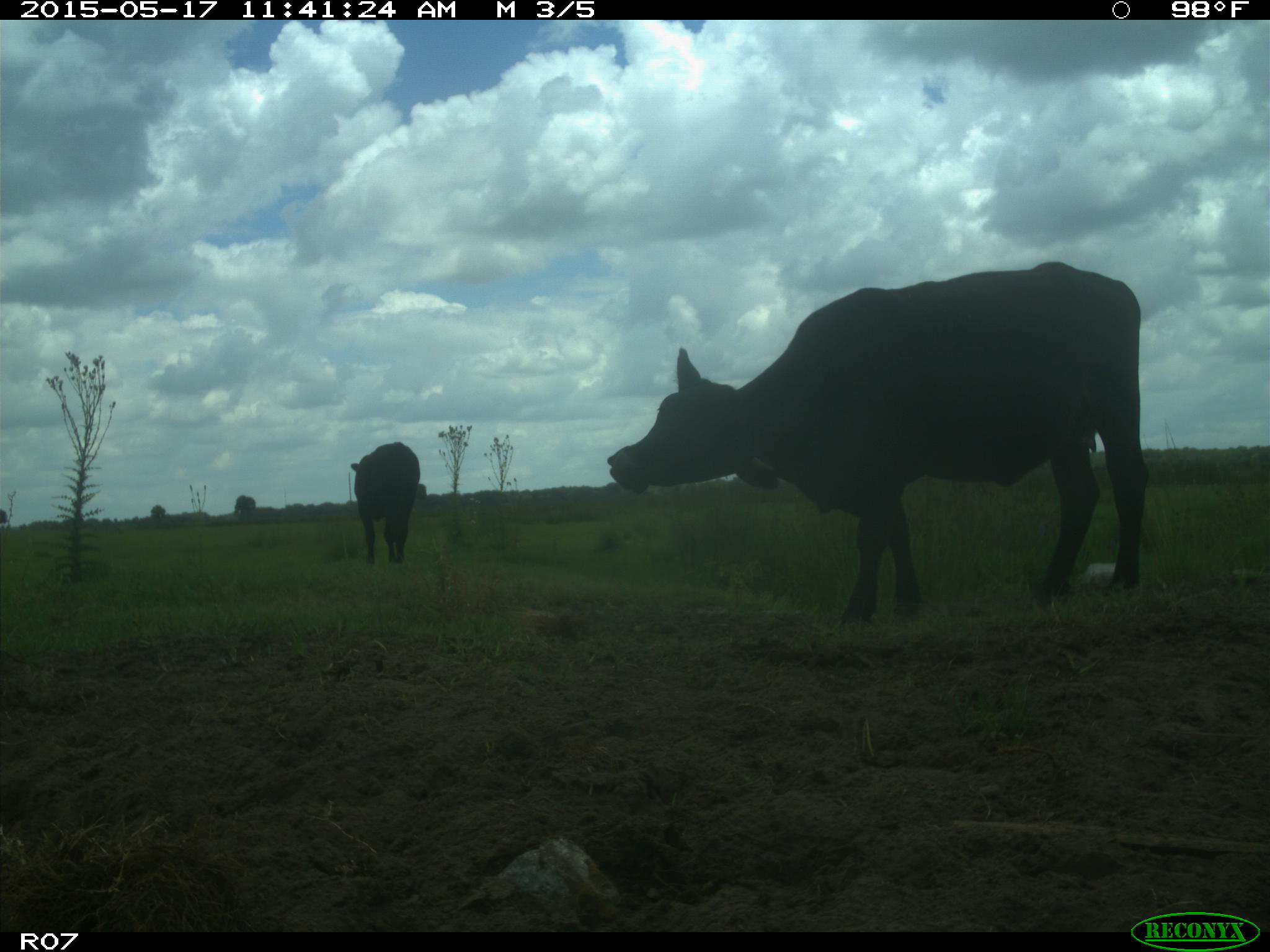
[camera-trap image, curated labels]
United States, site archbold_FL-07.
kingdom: Animalia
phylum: Chordata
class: Mammalia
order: Artiodactyla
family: Bovidae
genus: Bos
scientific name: Bos taurus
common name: domestic cow